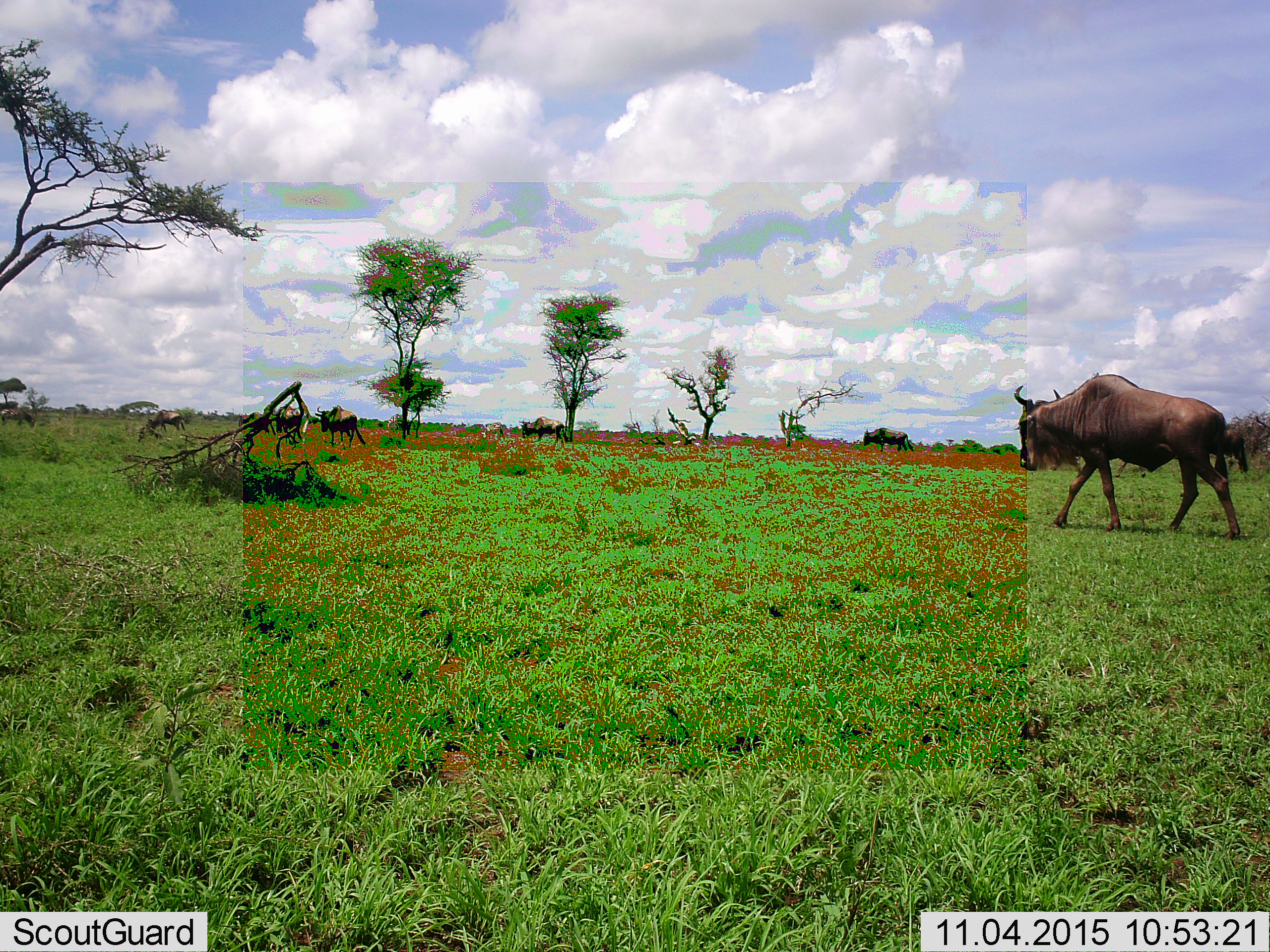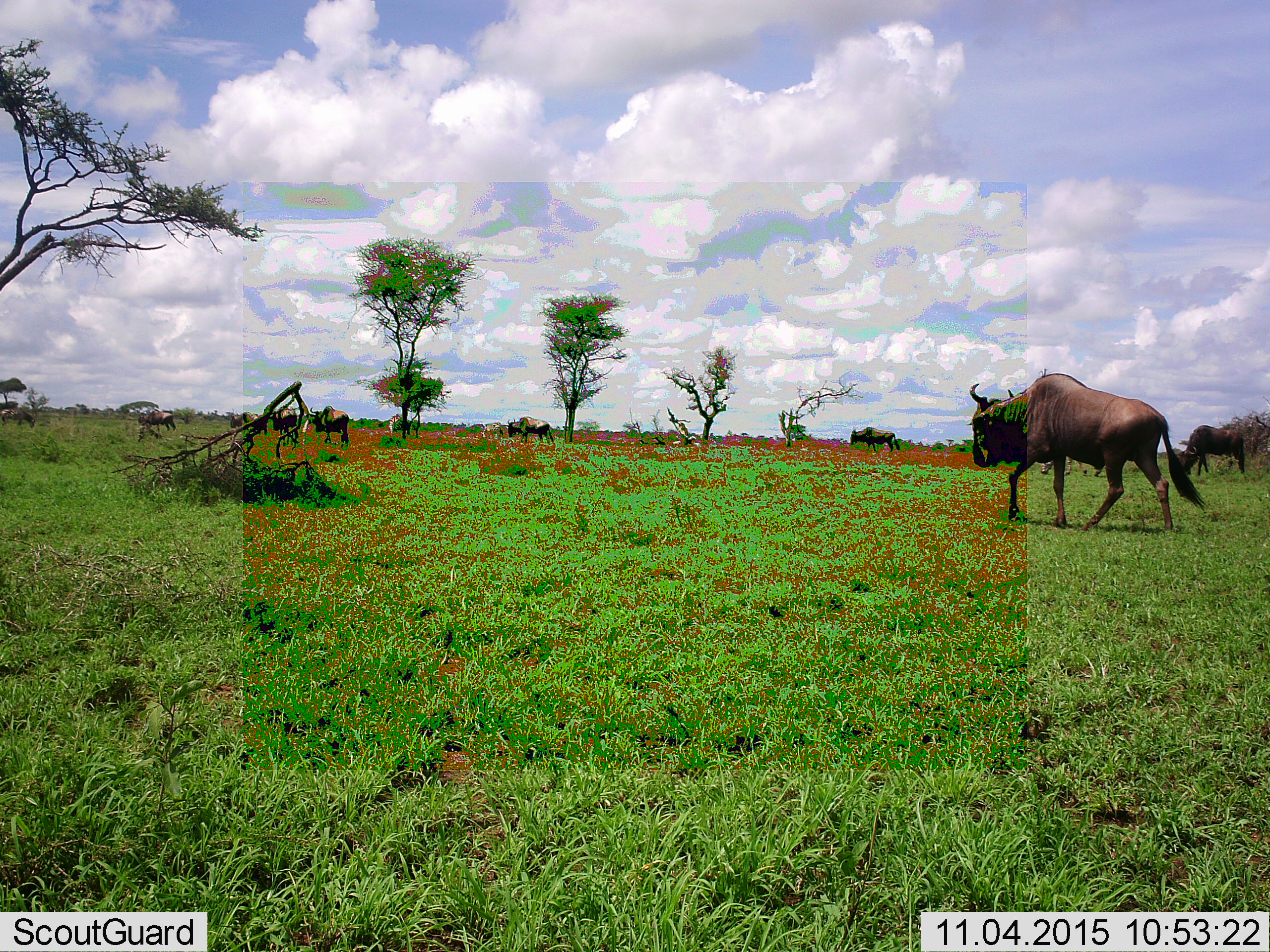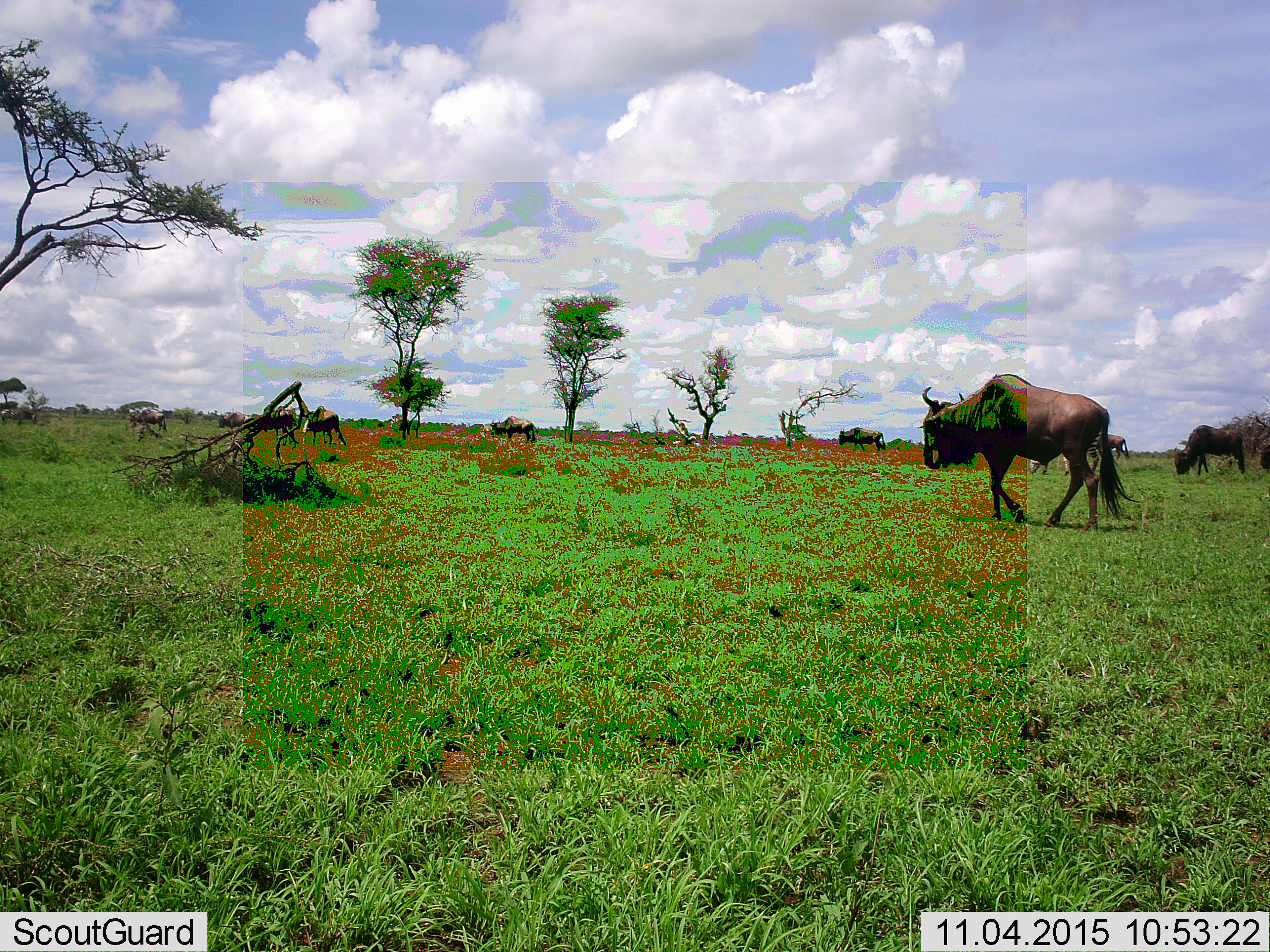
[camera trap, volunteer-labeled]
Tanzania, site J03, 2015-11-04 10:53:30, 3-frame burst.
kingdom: Animalia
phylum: Chordata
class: Mammalia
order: Artiodactyla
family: Bovidae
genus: Connochaetes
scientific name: Connochaetes taurinus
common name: blue wildebeest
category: wildebeest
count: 10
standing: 11%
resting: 0%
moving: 100%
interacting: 0%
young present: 0%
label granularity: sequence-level